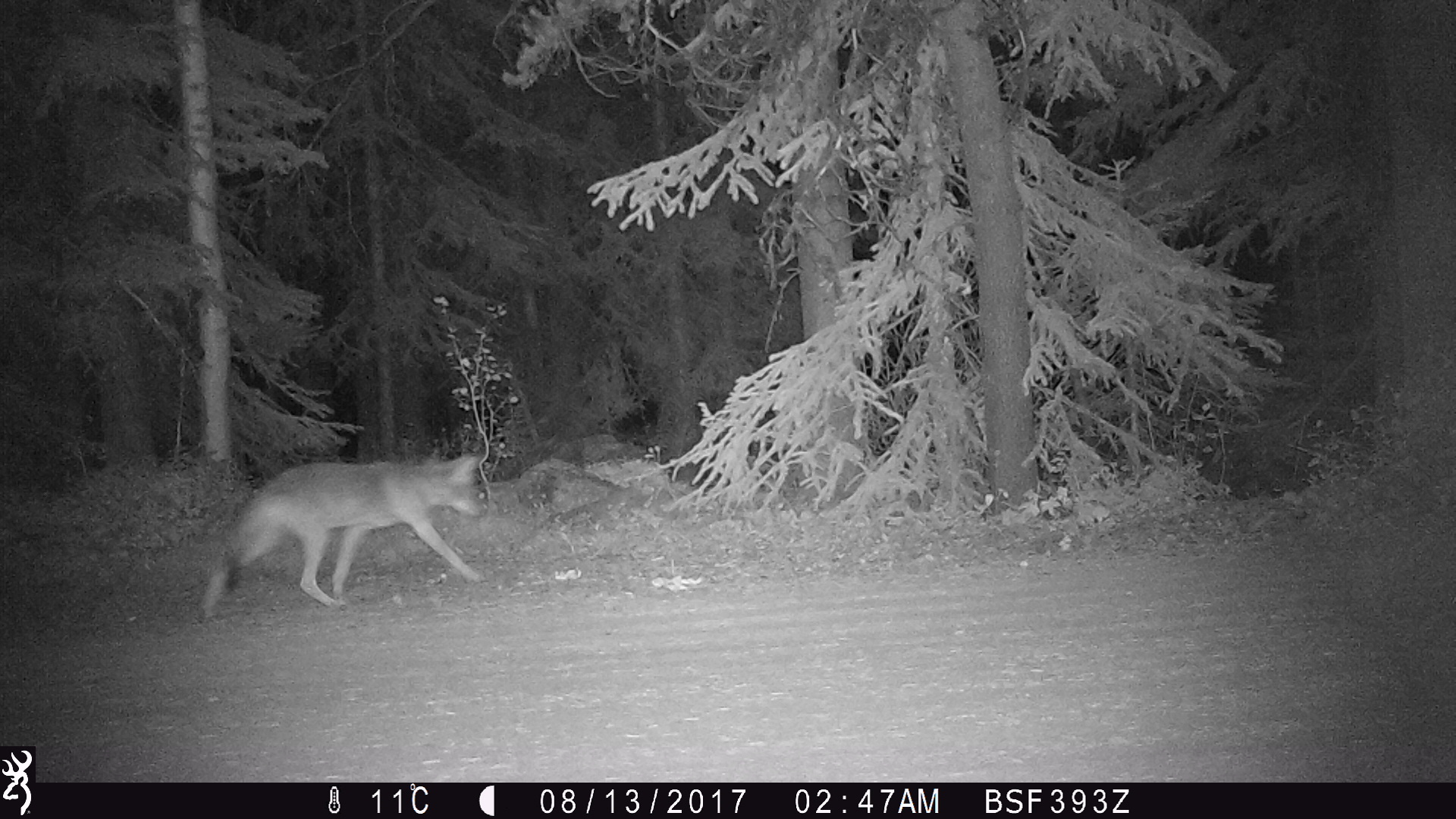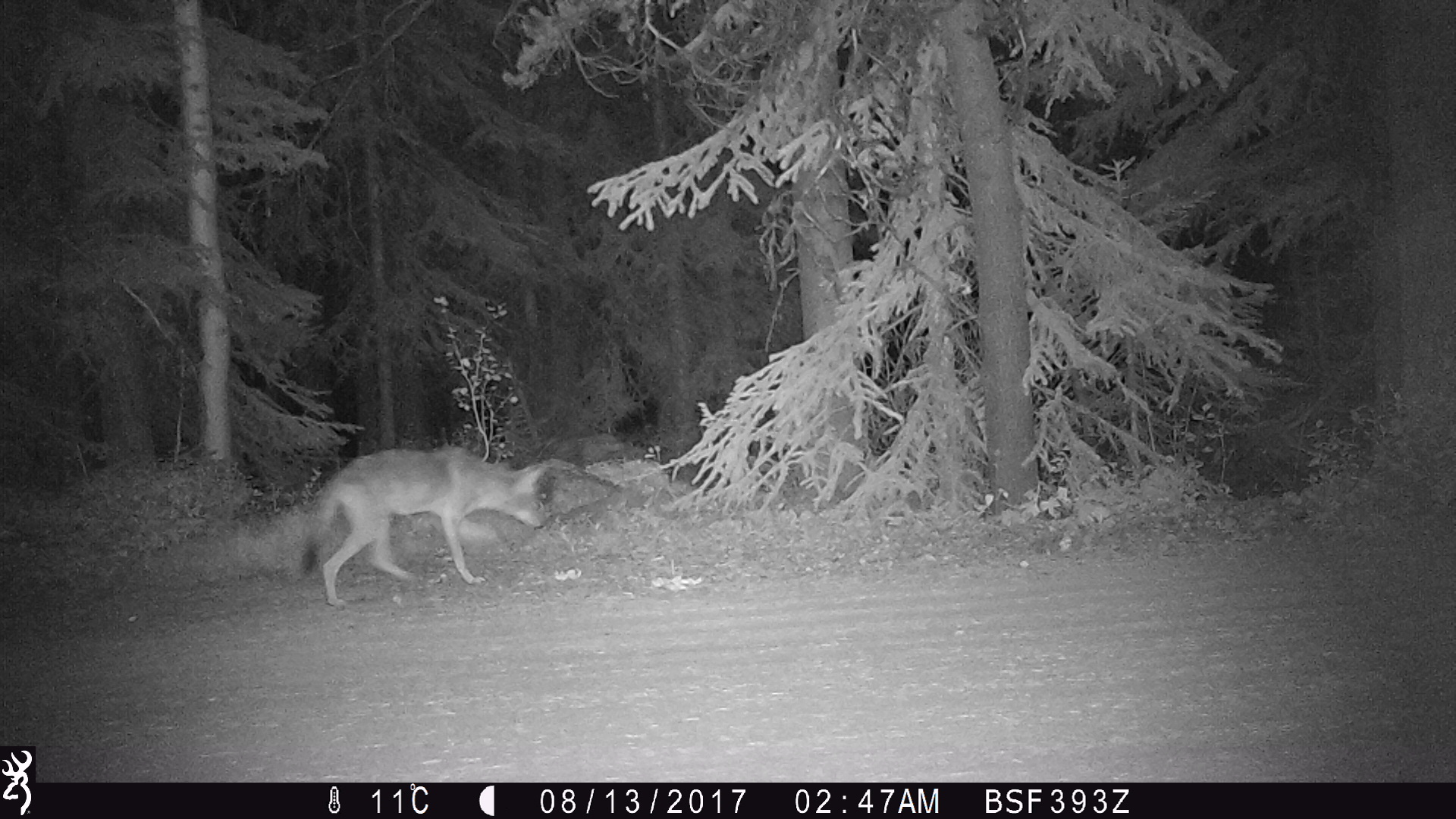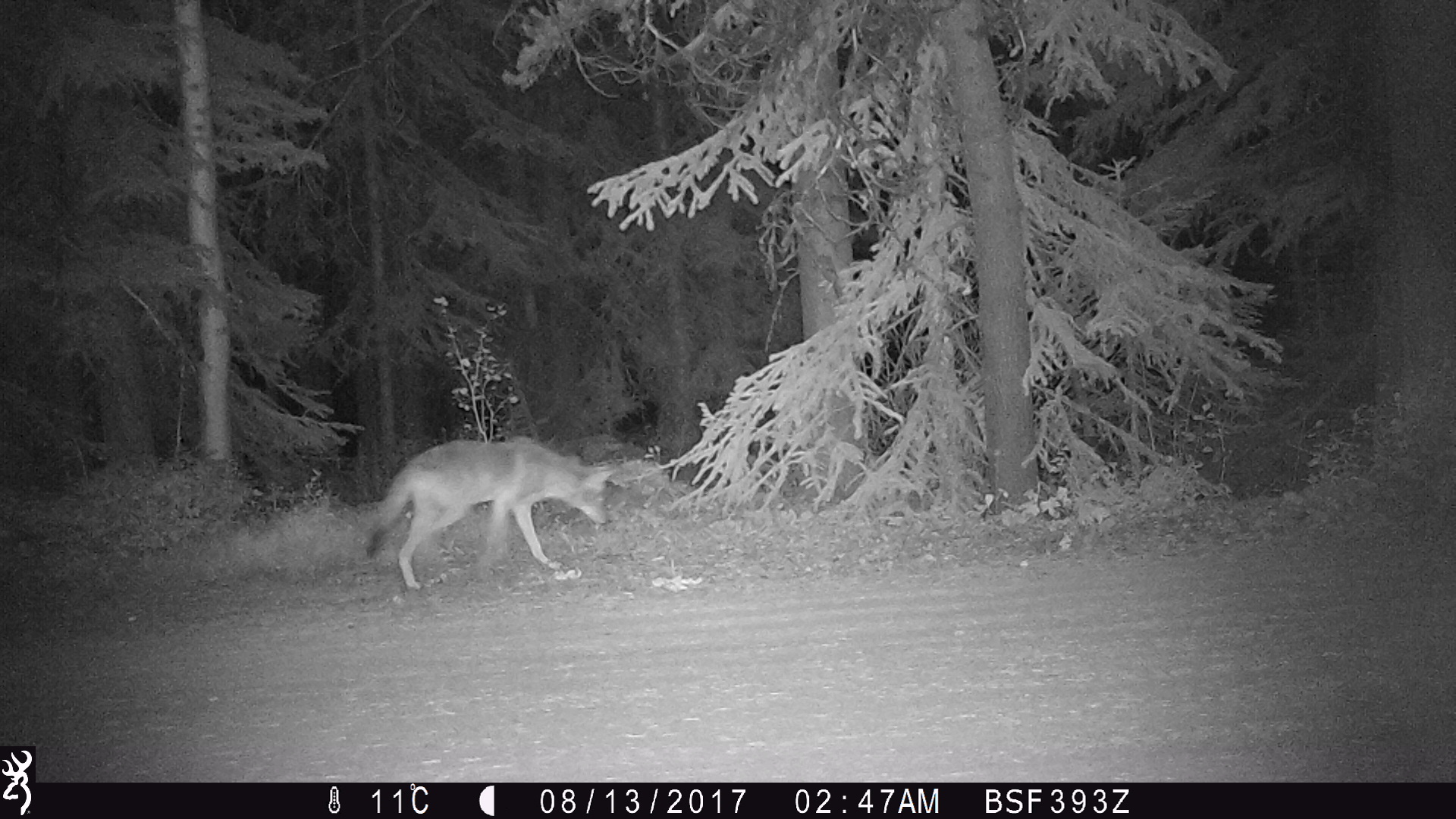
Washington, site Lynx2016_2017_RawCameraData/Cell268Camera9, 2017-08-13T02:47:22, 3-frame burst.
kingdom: Animalia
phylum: Chordata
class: Mammalia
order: Carnivora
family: Canidae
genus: Canis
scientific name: Canis latrans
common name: coyote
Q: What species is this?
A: Canis latrans (coyote).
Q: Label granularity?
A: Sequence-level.